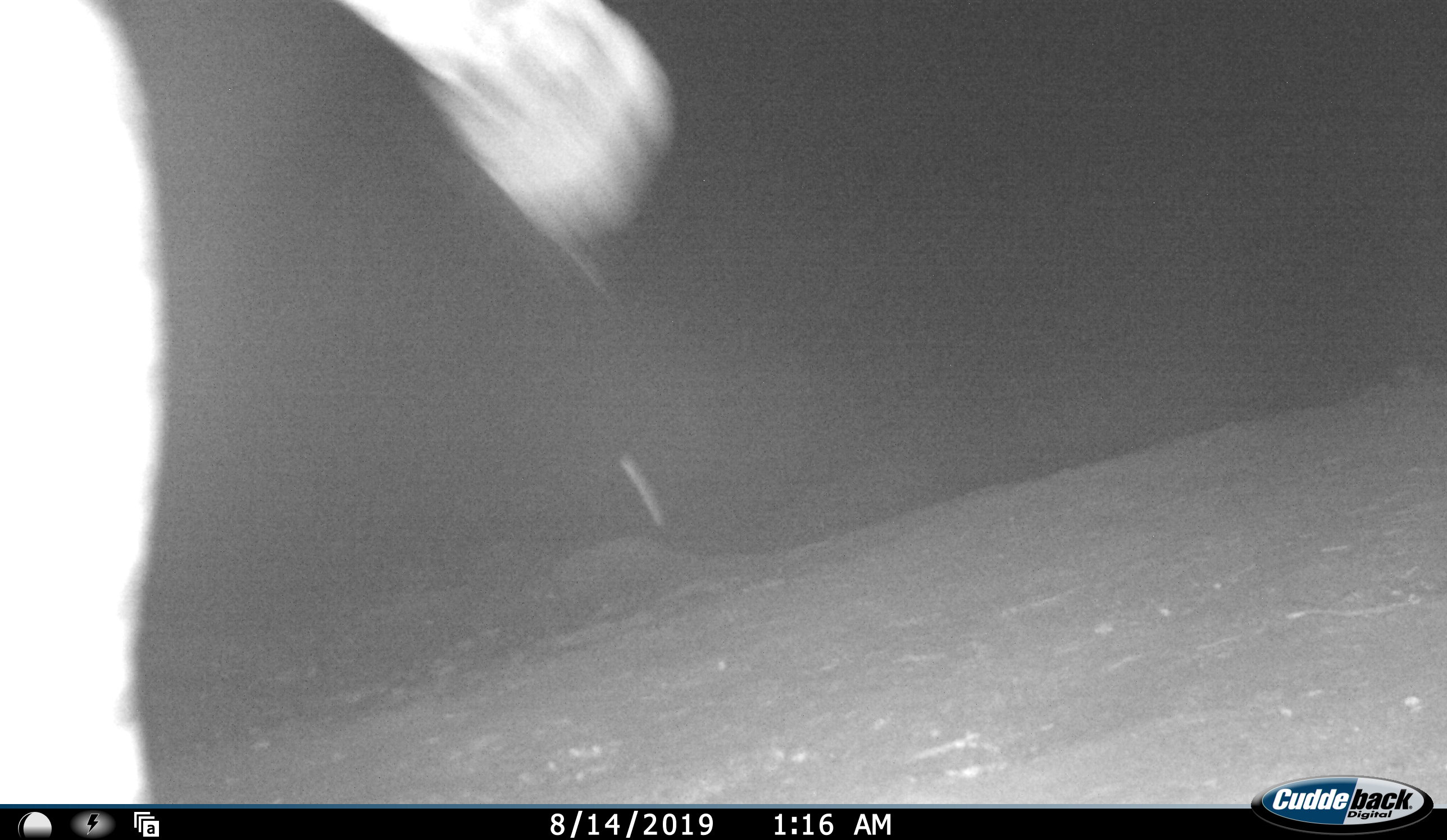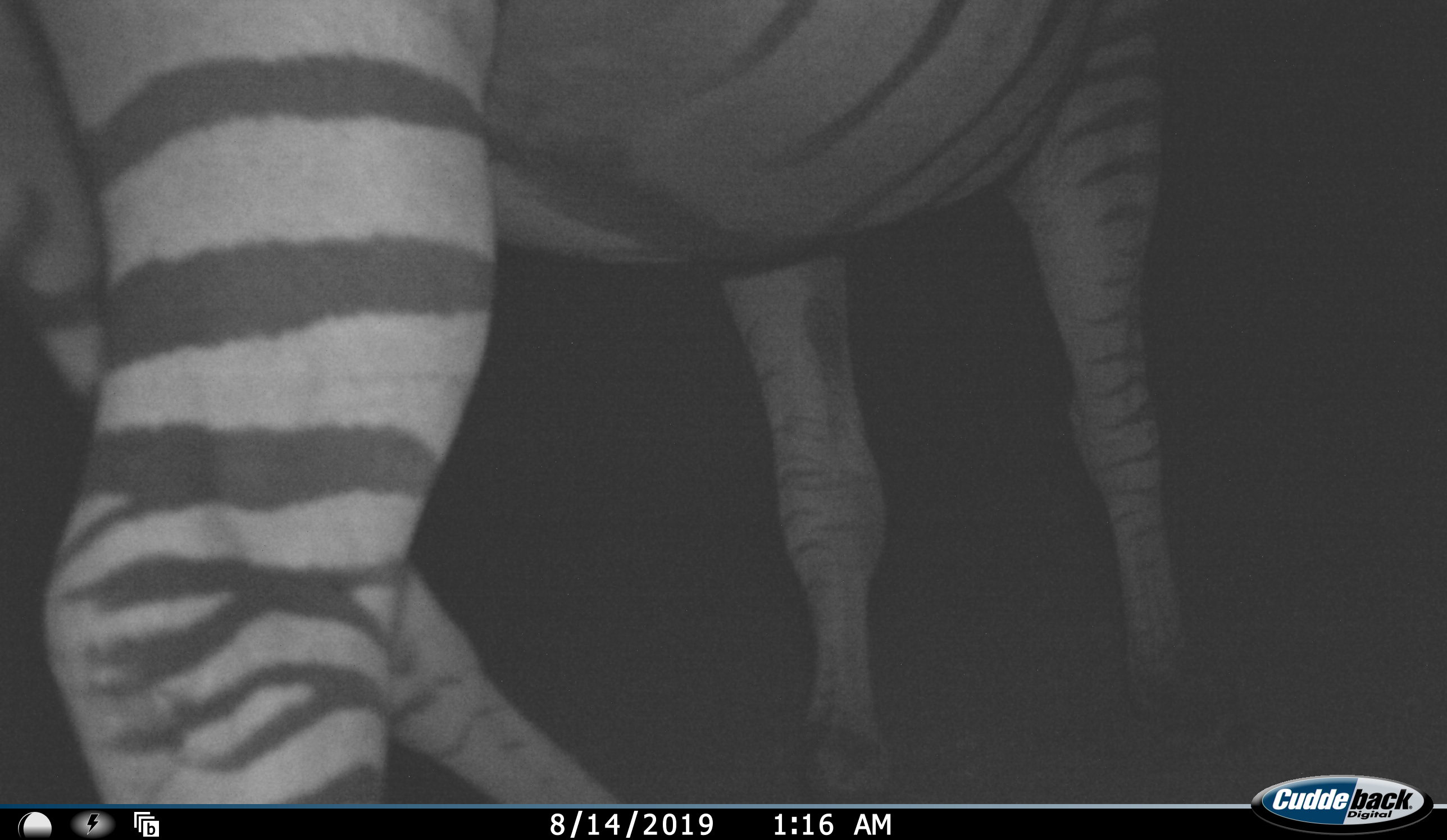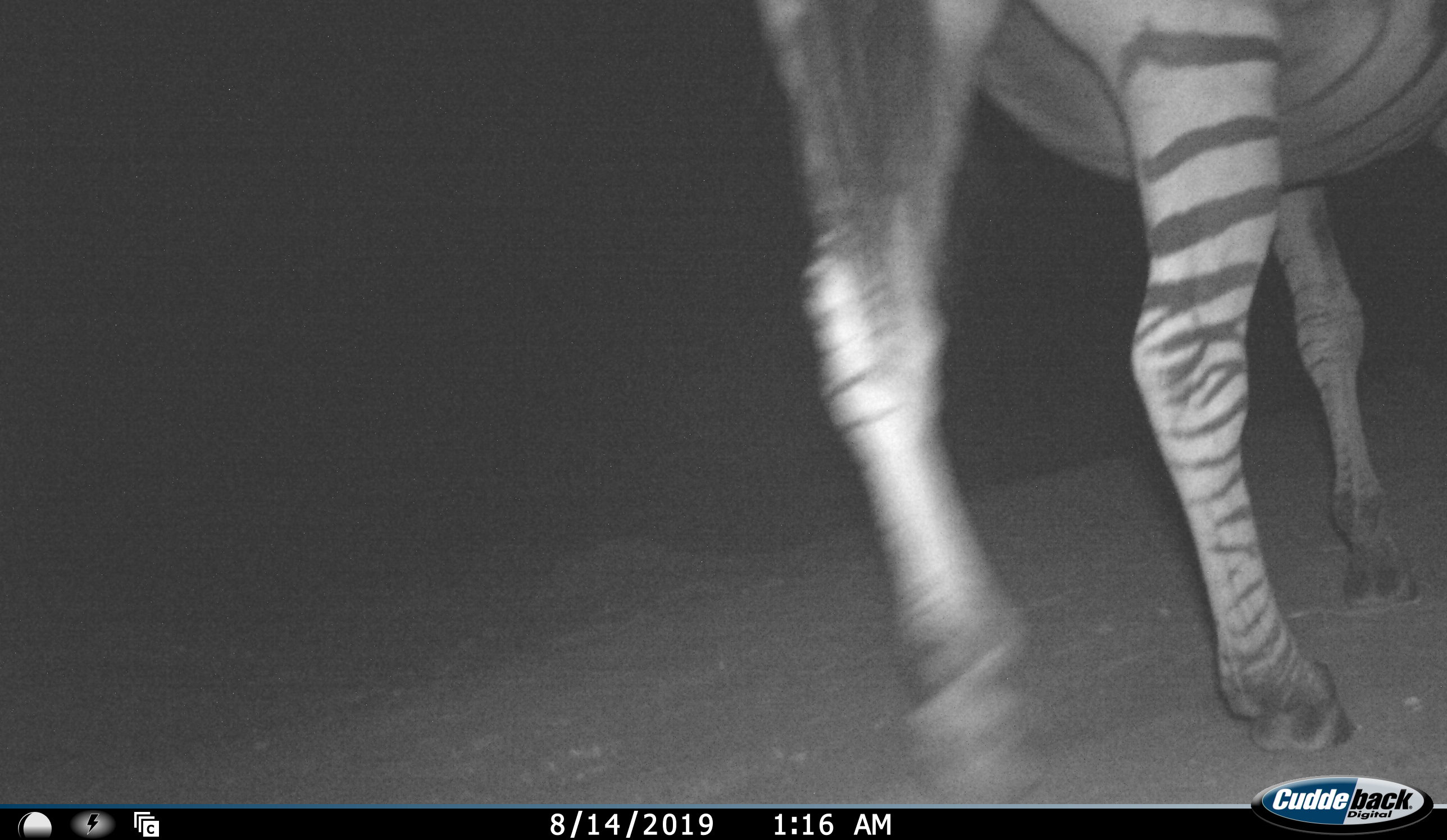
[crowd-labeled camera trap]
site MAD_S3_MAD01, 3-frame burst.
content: unidentified animal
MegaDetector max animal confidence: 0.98